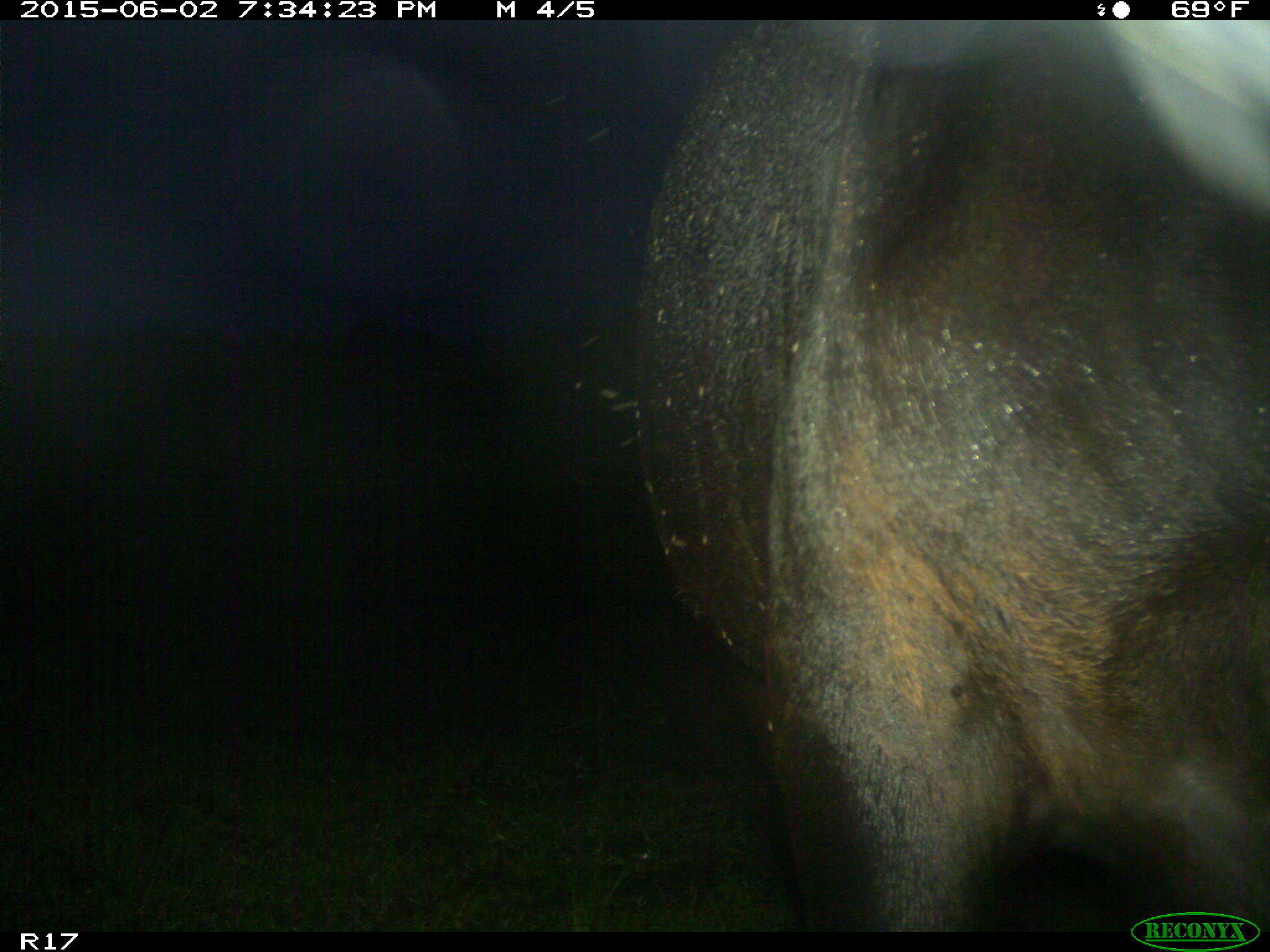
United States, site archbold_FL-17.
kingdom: Animalia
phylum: Chordata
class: Mammalia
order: Artiodactyla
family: Bovidae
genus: Bos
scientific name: Bos taurus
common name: domestic cow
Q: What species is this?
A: Bos taurus (domestic cow).